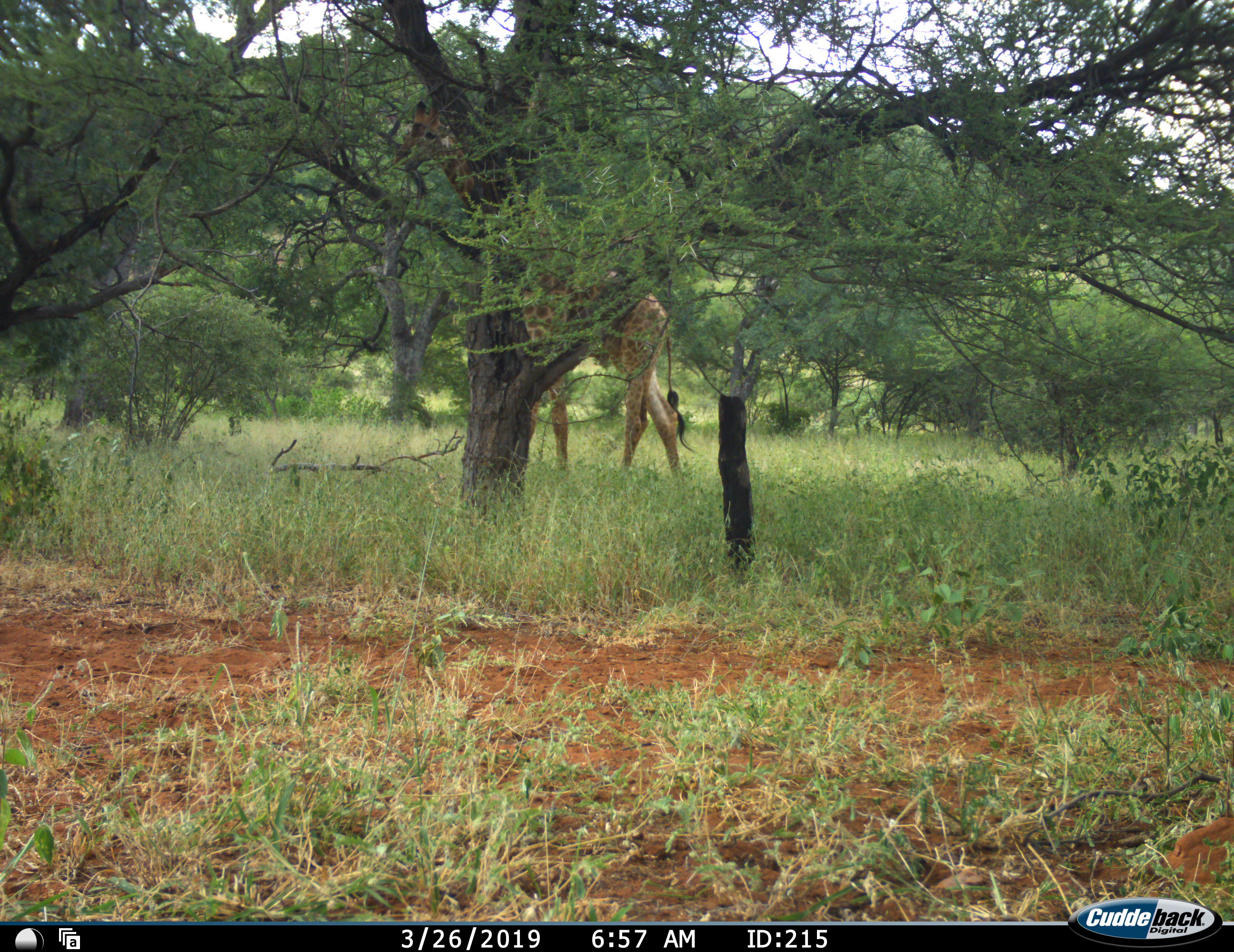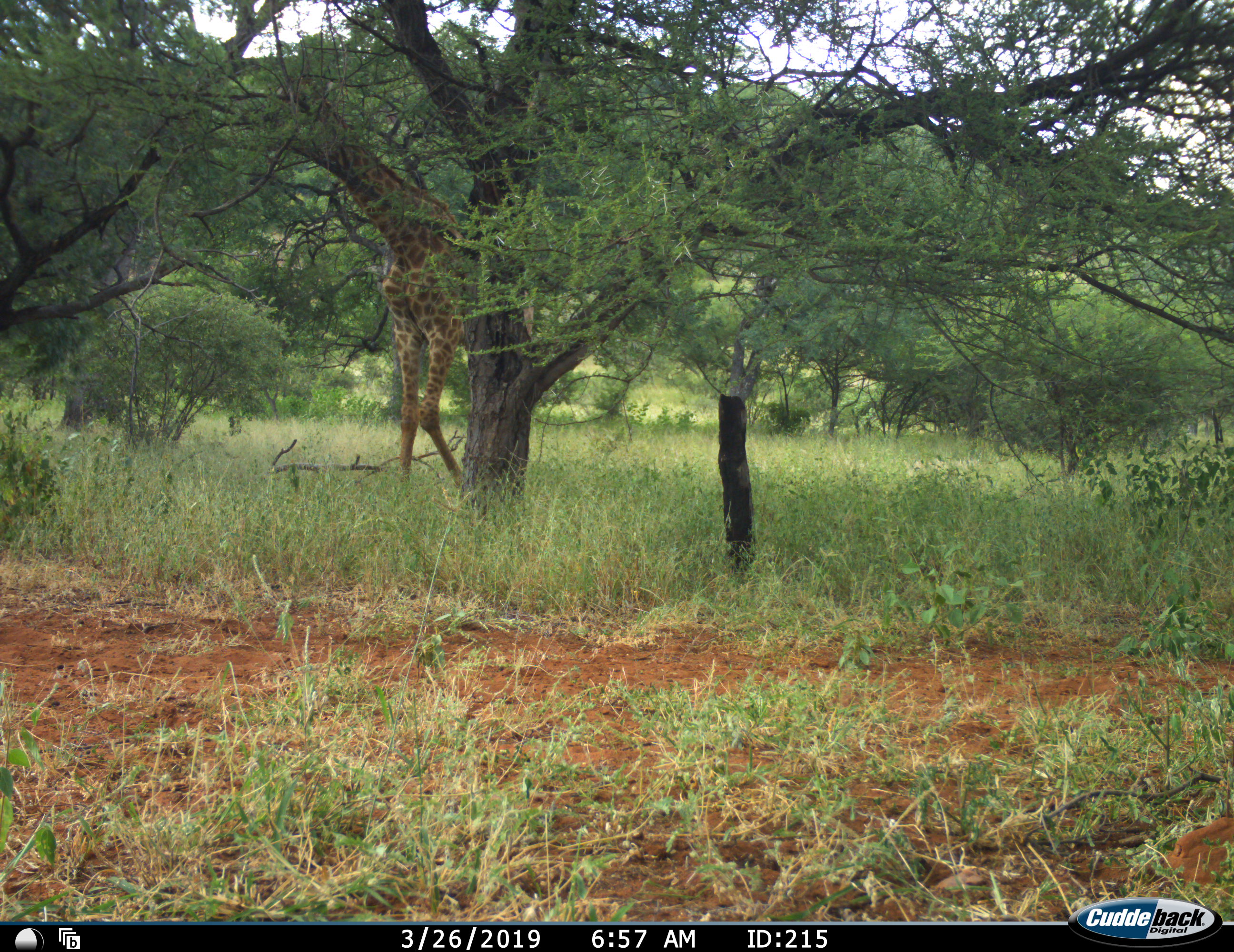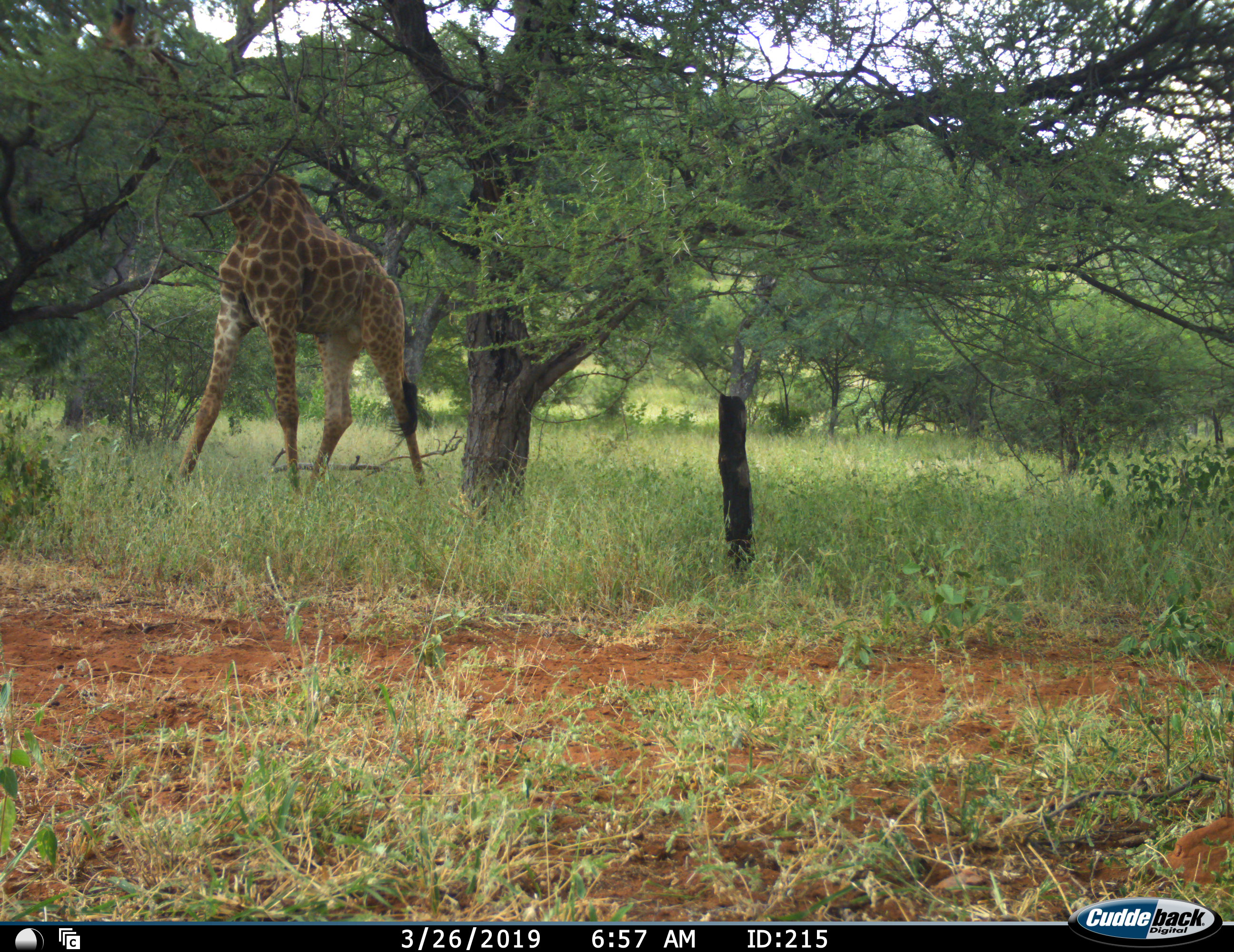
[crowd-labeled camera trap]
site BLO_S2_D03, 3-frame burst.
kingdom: Animalia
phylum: Chordata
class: Mammalia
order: Artiodactyla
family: Giraffidae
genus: Giraffa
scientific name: Giraffa camelopardalis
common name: giraffe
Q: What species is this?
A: Giraffe (Giraffa camelopardalis).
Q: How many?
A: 1.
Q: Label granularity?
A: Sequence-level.